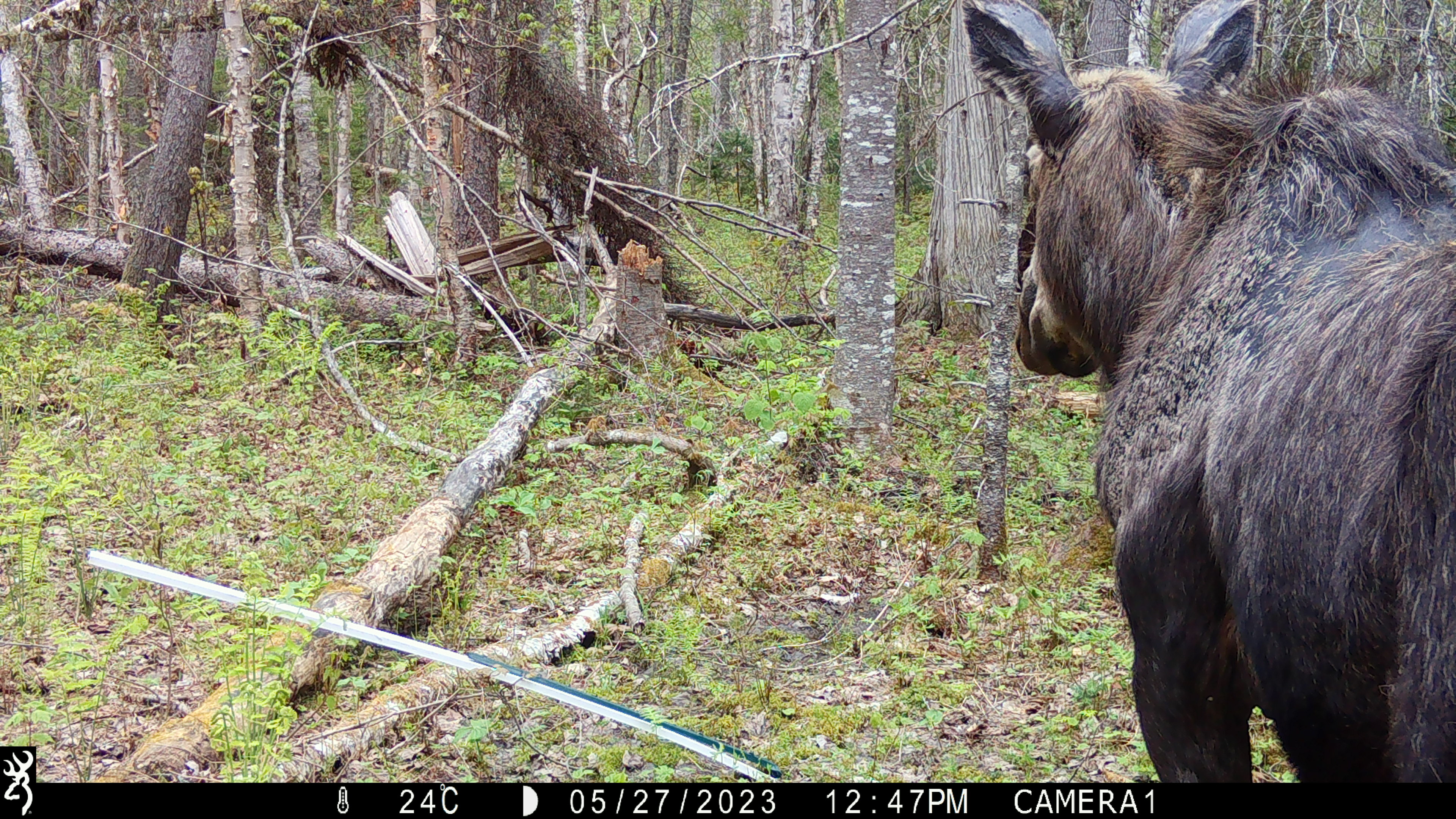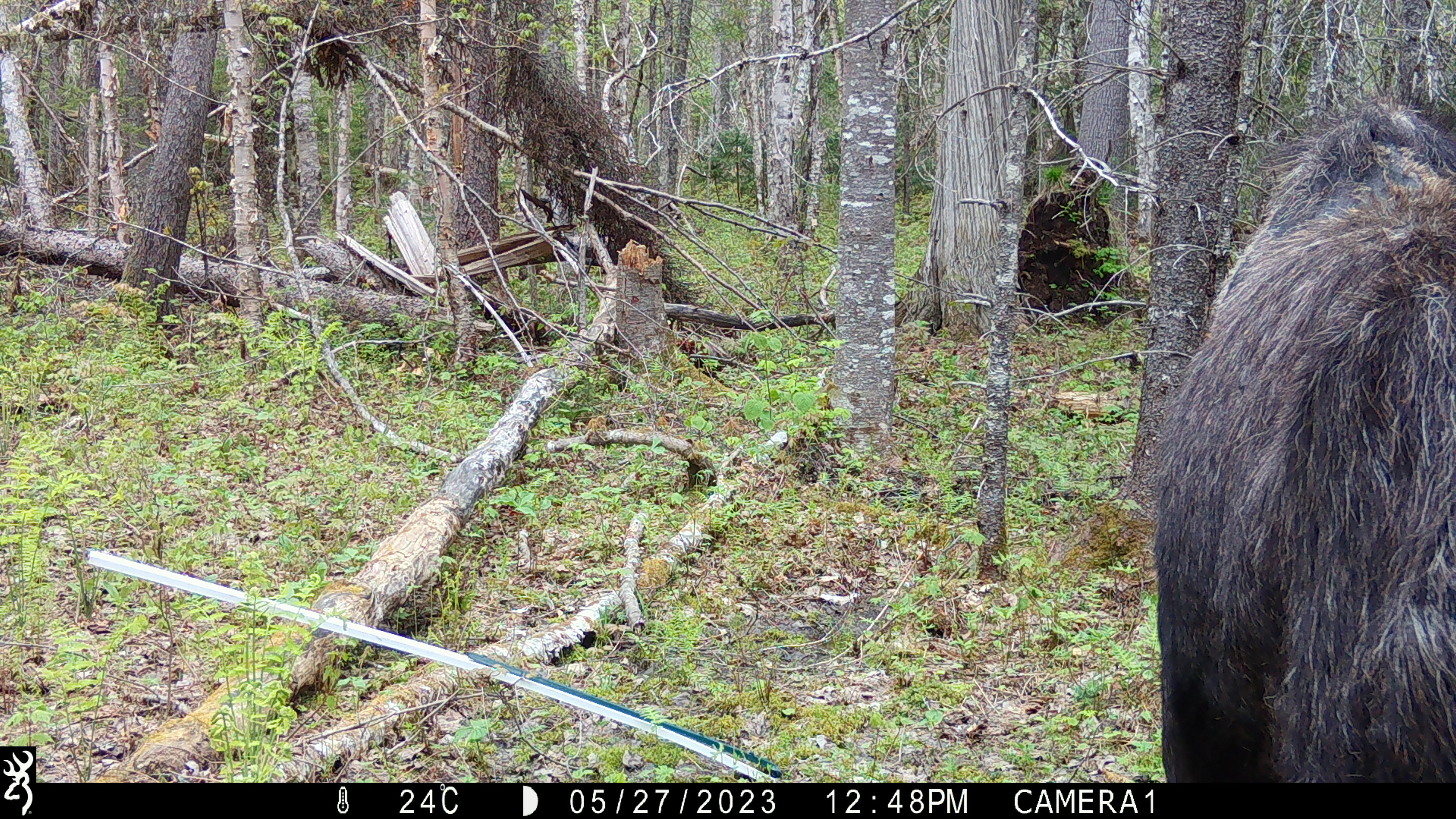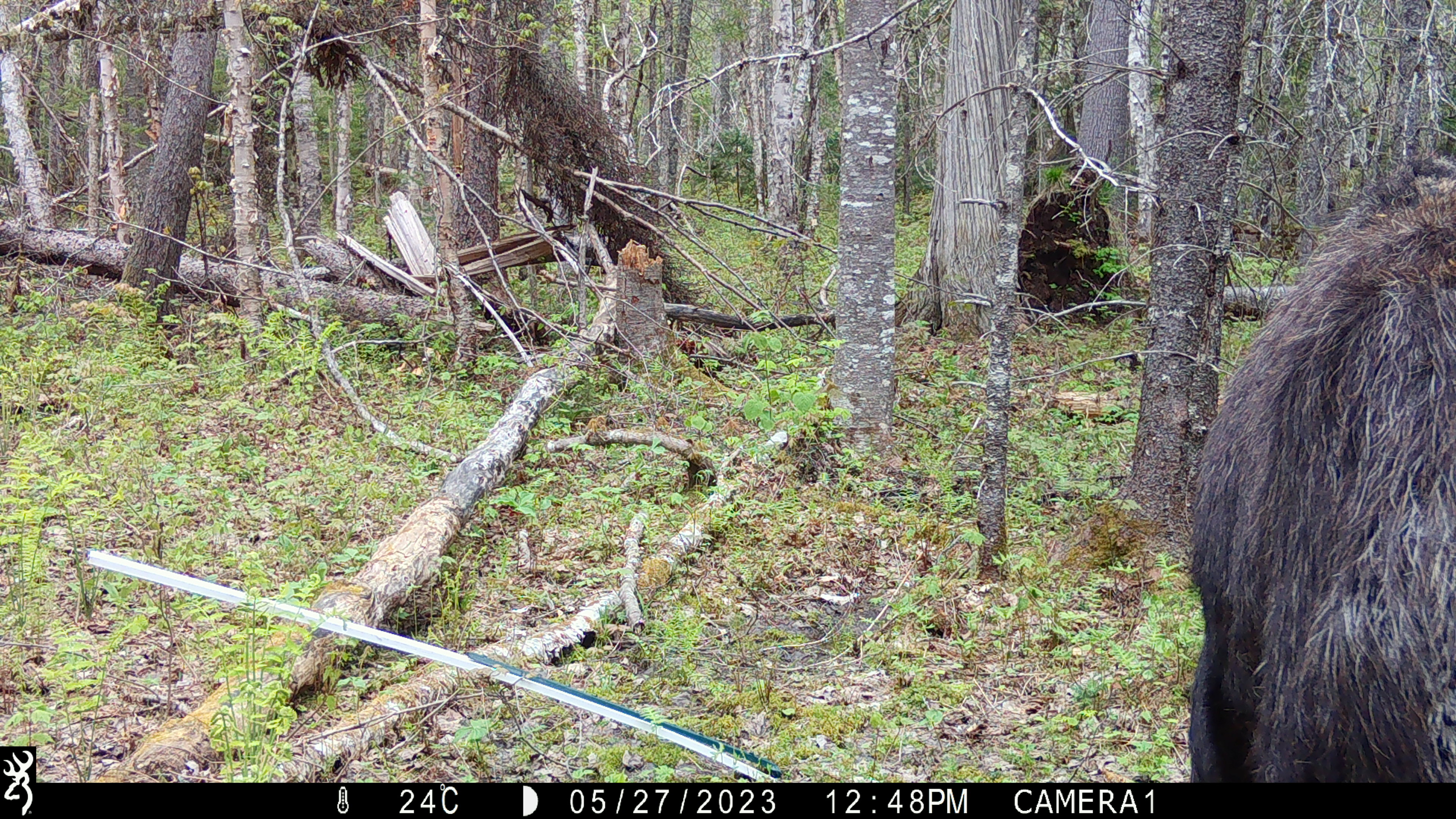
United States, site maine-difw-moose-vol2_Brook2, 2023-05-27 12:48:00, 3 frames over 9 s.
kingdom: Animalia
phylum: Chordata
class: Mammalia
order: Artiodactyla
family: Cervidae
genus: Alces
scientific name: Alces alces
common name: moose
Moose (Alces alces).